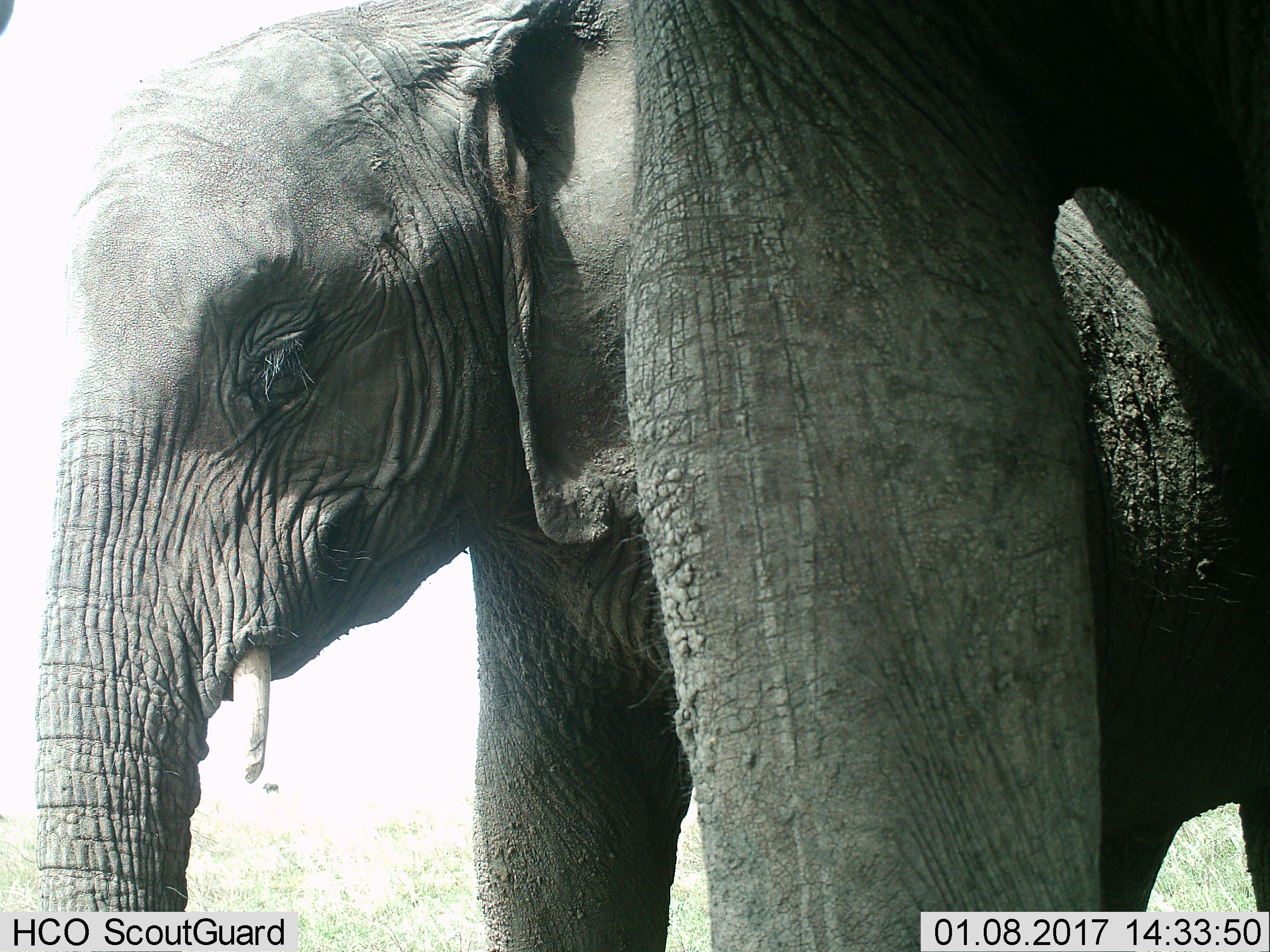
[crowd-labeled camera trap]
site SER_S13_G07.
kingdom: Animalia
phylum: Chordata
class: Mammalia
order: Proboscidea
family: Elephantidae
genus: Loxodonta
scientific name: Loxodonta africana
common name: african bush elephant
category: elephant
Elephant (african bush elephant) (Loxodonta africana), count 2. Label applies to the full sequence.